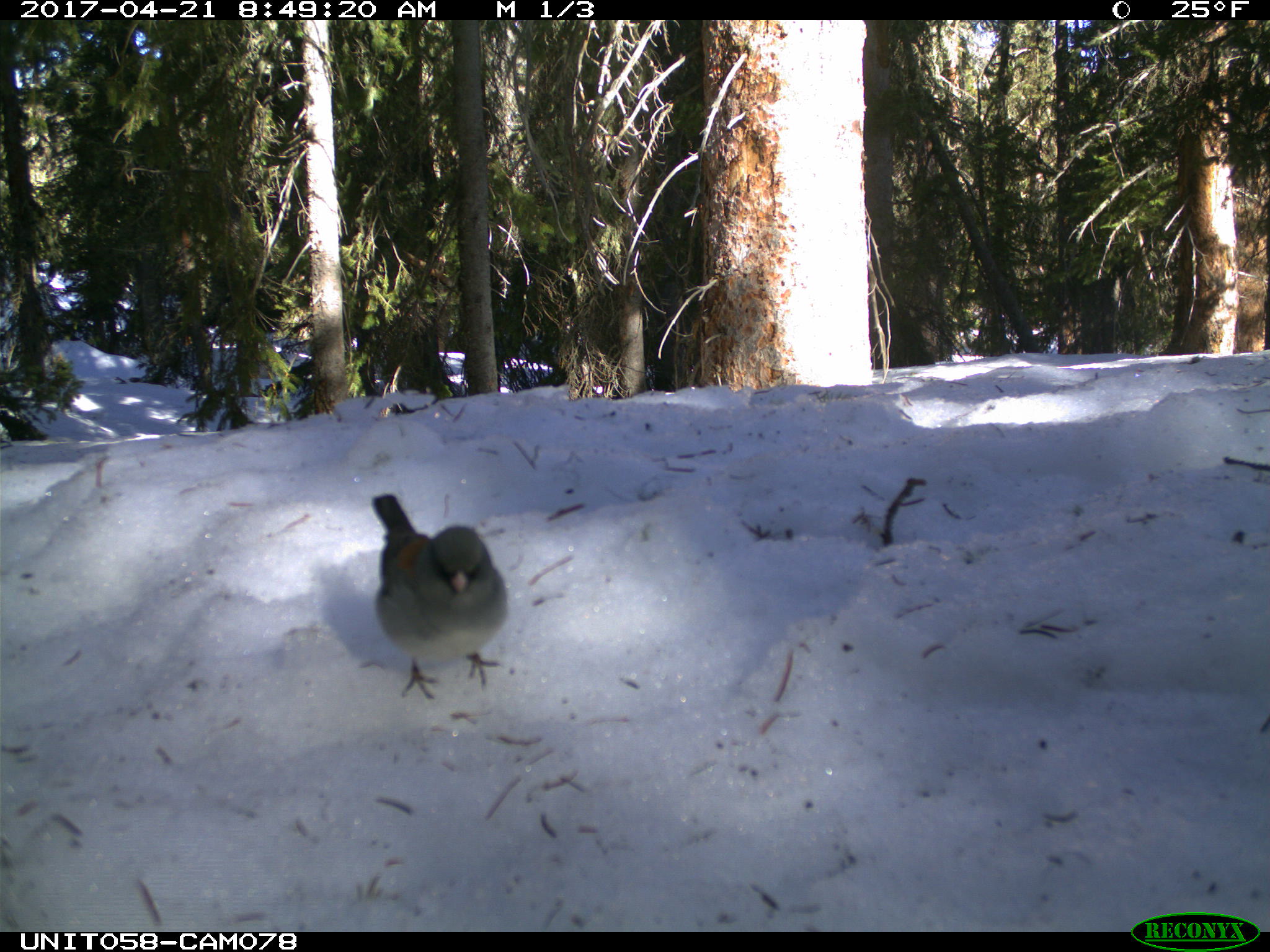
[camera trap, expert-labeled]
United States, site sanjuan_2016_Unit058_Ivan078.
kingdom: Animalia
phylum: Chordata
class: Aves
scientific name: Aves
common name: birds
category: unidentified bird